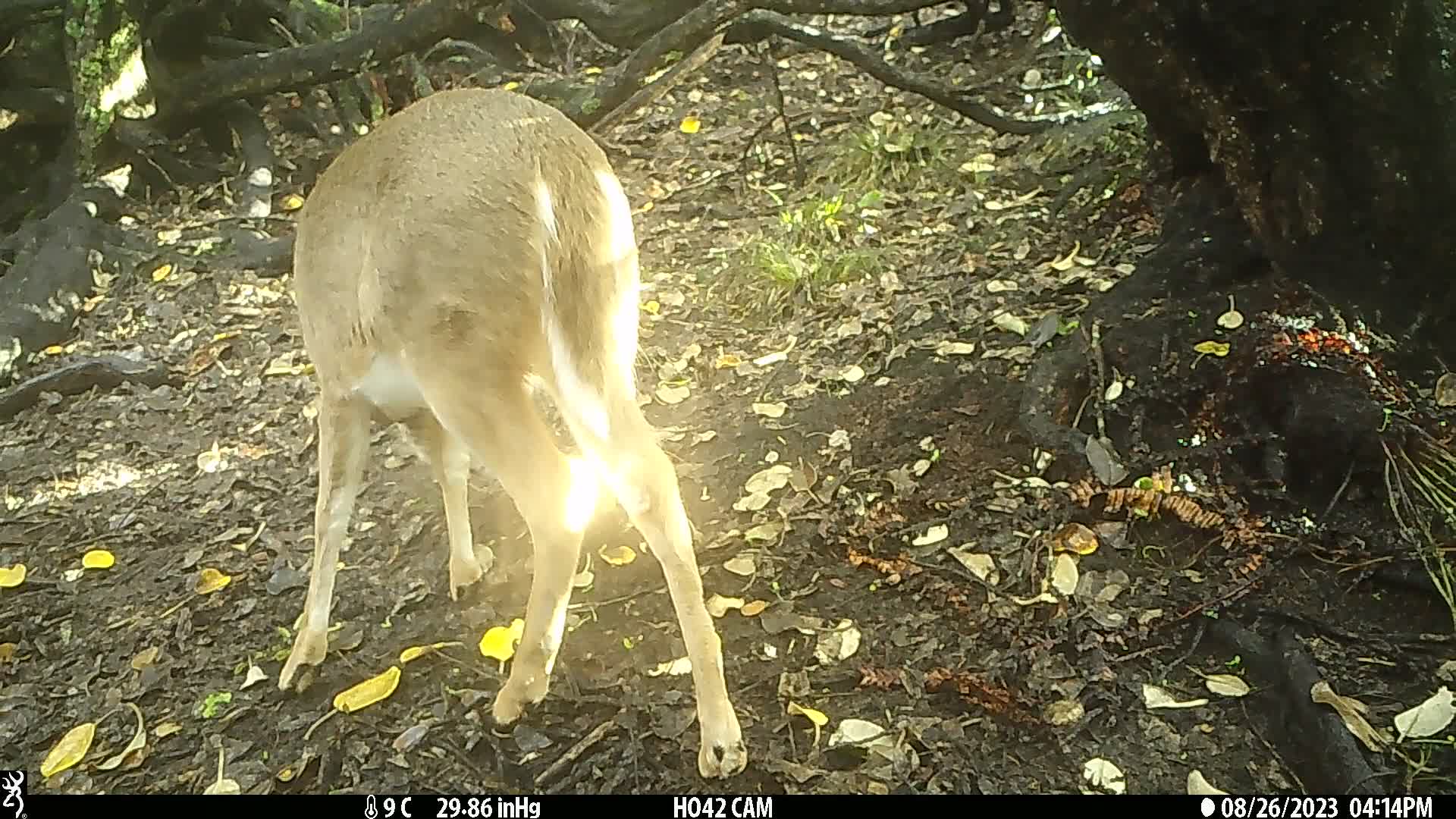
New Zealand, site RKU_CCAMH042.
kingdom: Animalia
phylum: Chordata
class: Mammalia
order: Artiodactyla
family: Cervidae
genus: Odocoileus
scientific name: Odocoileus virginianus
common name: white-tailed deer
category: white tailed deer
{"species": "white tailed deer (white-tailed deer) (Odocoileus virginianus)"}